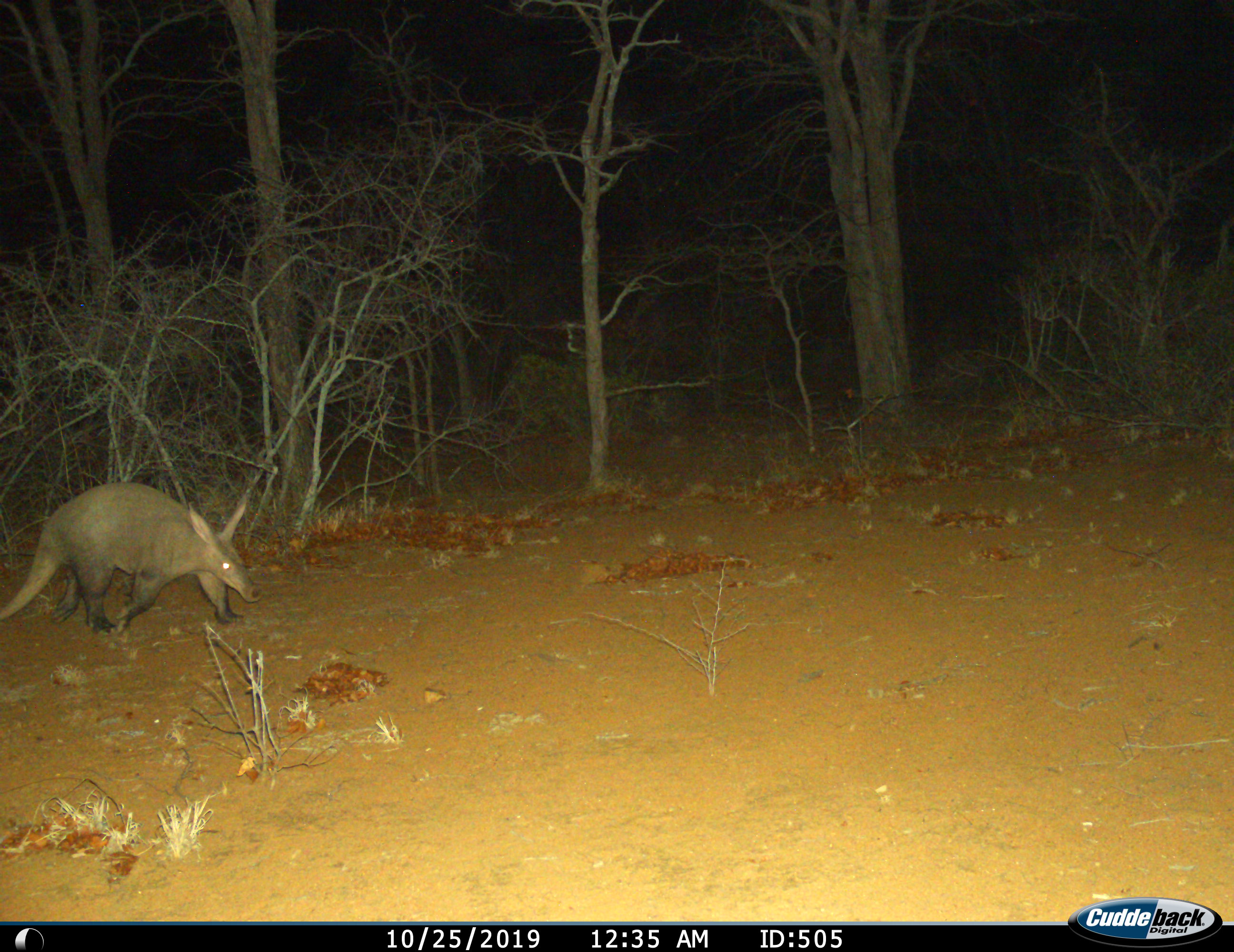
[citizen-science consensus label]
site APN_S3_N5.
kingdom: Animalia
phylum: Chordata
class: Mammalia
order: Tubulidentata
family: Orycteropodidae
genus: Orycteropus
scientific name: Orycteropus afer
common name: aardvark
Aardvark (Orycteropus afer), count 1. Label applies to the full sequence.